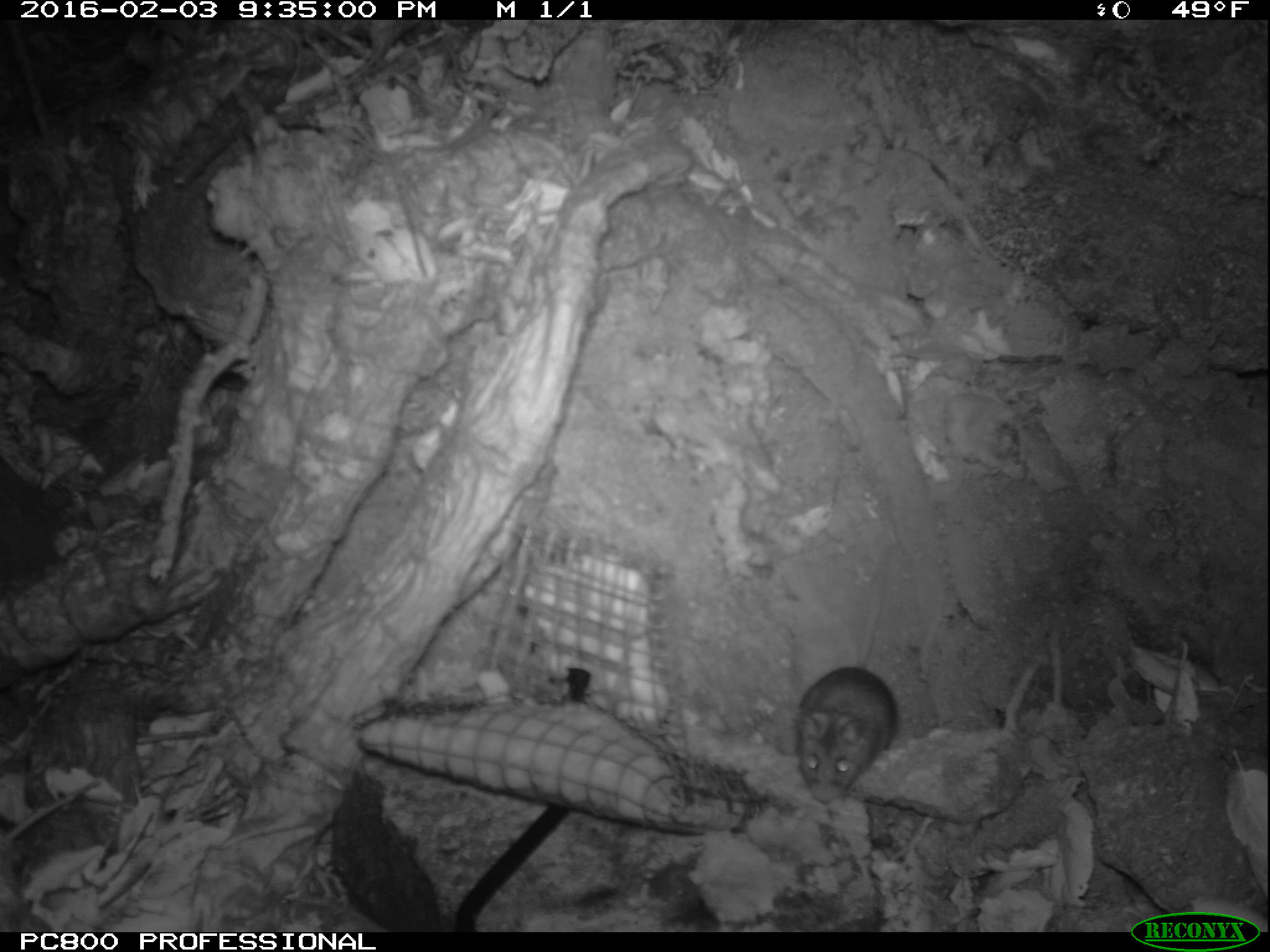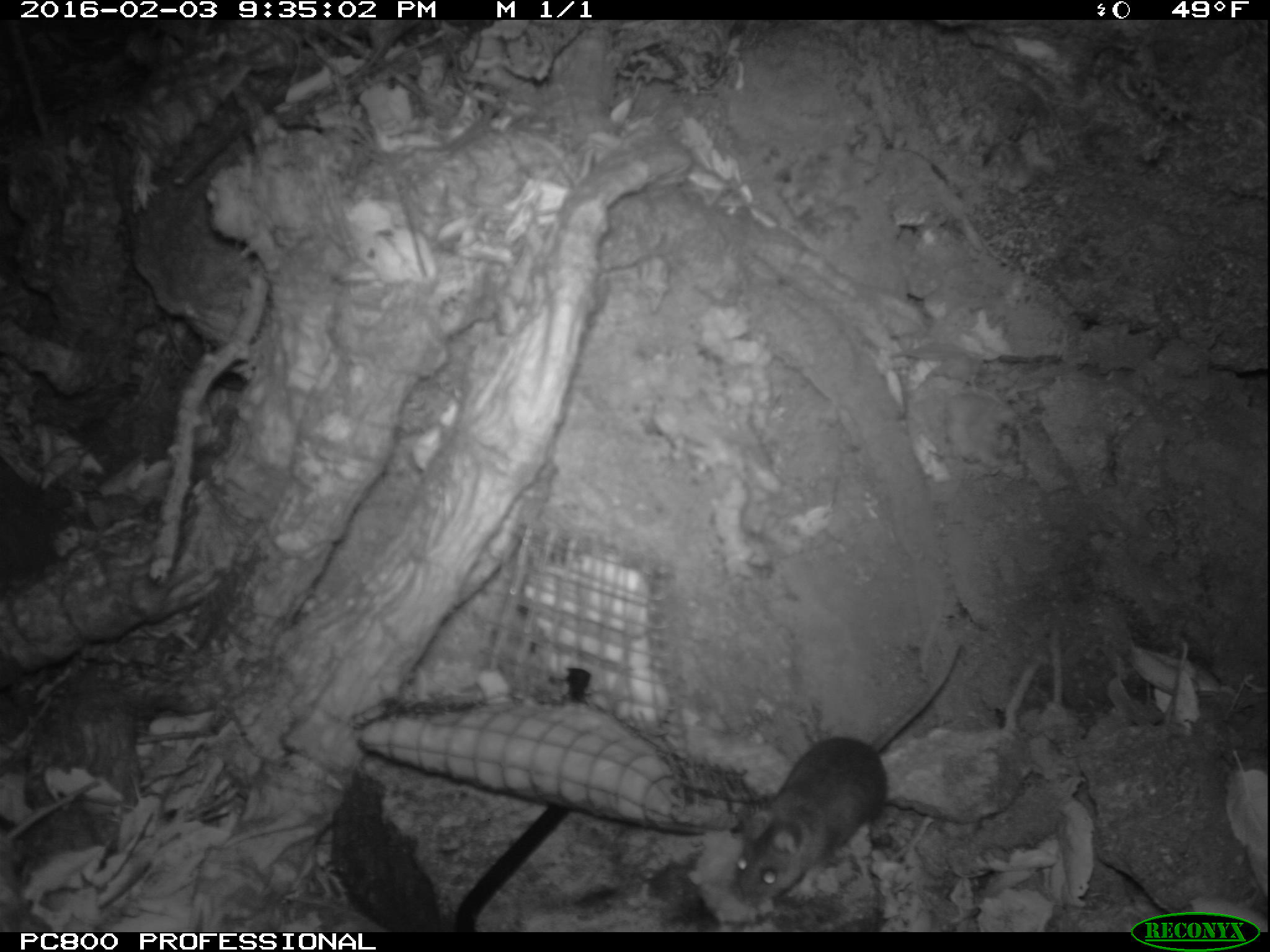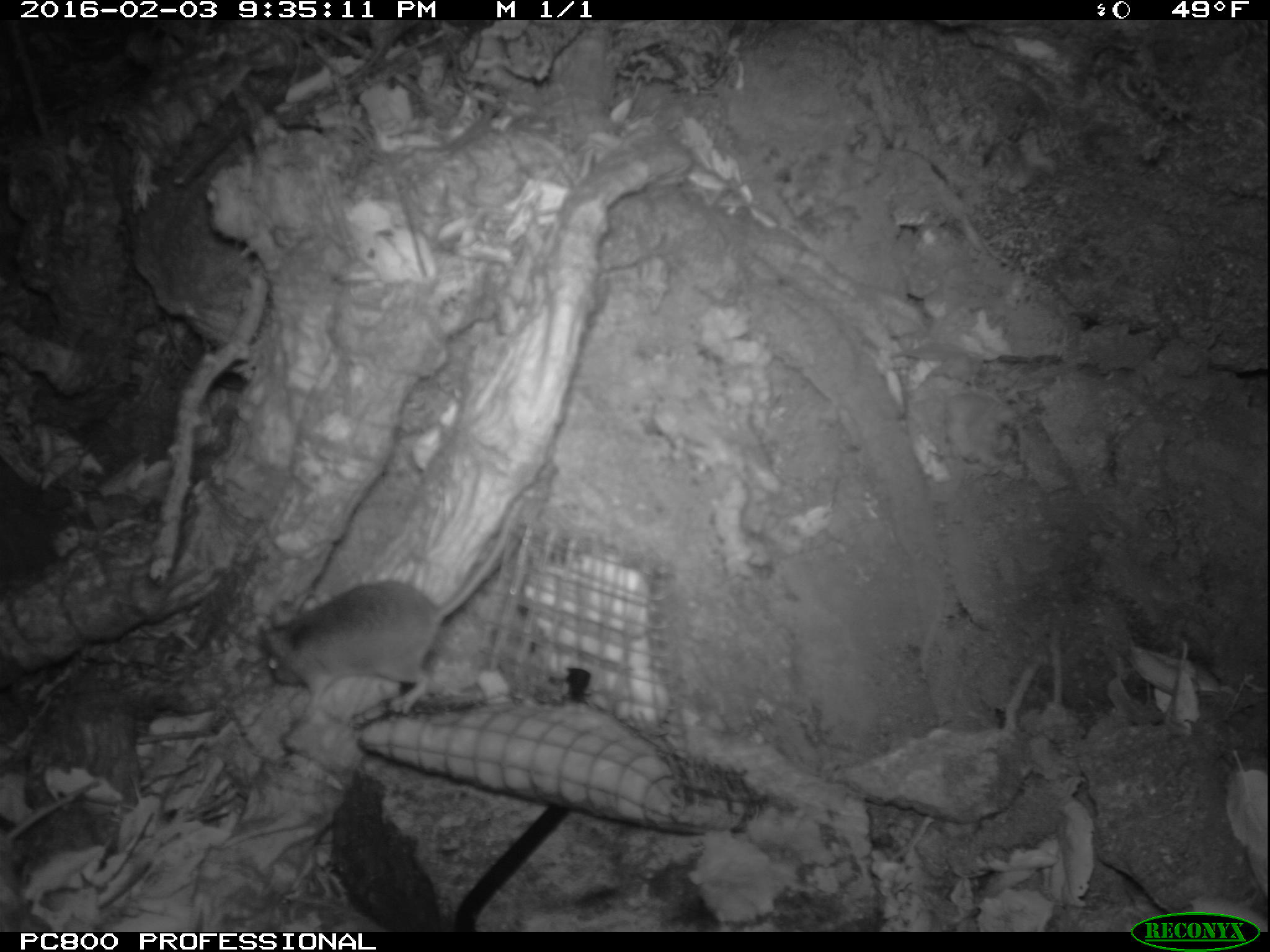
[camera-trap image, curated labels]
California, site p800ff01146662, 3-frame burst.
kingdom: Animalia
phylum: Chordata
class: Mammalia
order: Rodentia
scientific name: Rodentia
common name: rodent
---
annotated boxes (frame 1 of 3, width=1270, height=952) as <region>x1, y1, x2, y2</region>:
rodent: <region>795, 537, 896, 803</region>; <region>0, 778, 99, 933</region>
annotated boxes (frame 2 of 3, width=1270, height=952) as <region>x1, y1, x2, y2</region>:
rodent: <region>734, 644, 961, 904</region>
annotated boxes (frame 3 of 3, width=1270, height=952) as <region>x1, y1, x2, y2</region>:
rodent: <region>257, 464, 551, 718</region>